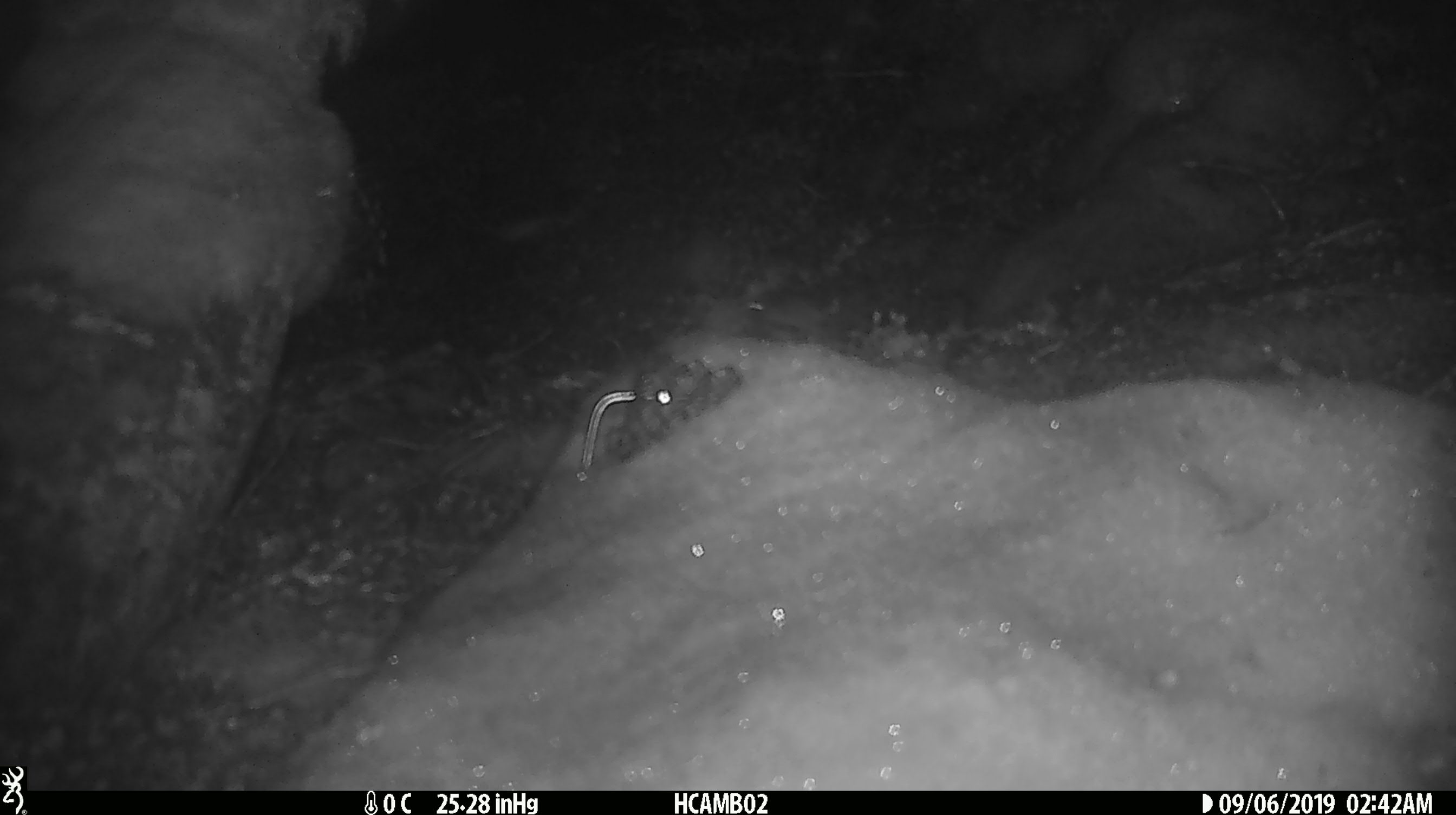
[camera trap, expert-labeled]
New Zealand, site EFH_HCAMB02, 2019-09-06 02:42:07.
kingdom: Animalia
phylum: Chordata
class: Mammalia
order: Rodentia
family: Muridae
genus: Mus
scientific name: Mus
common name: mouse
Mouse (Mus).